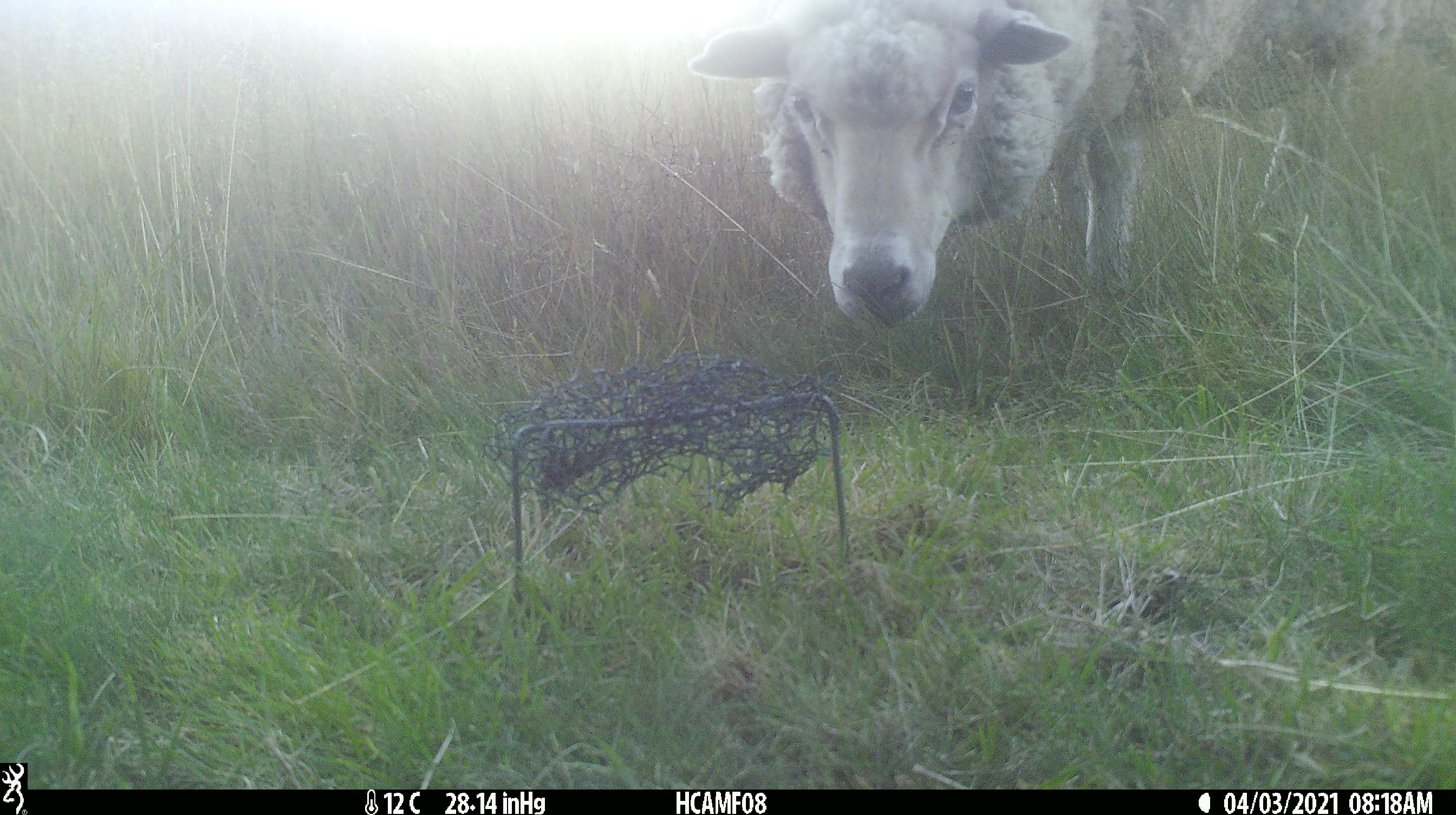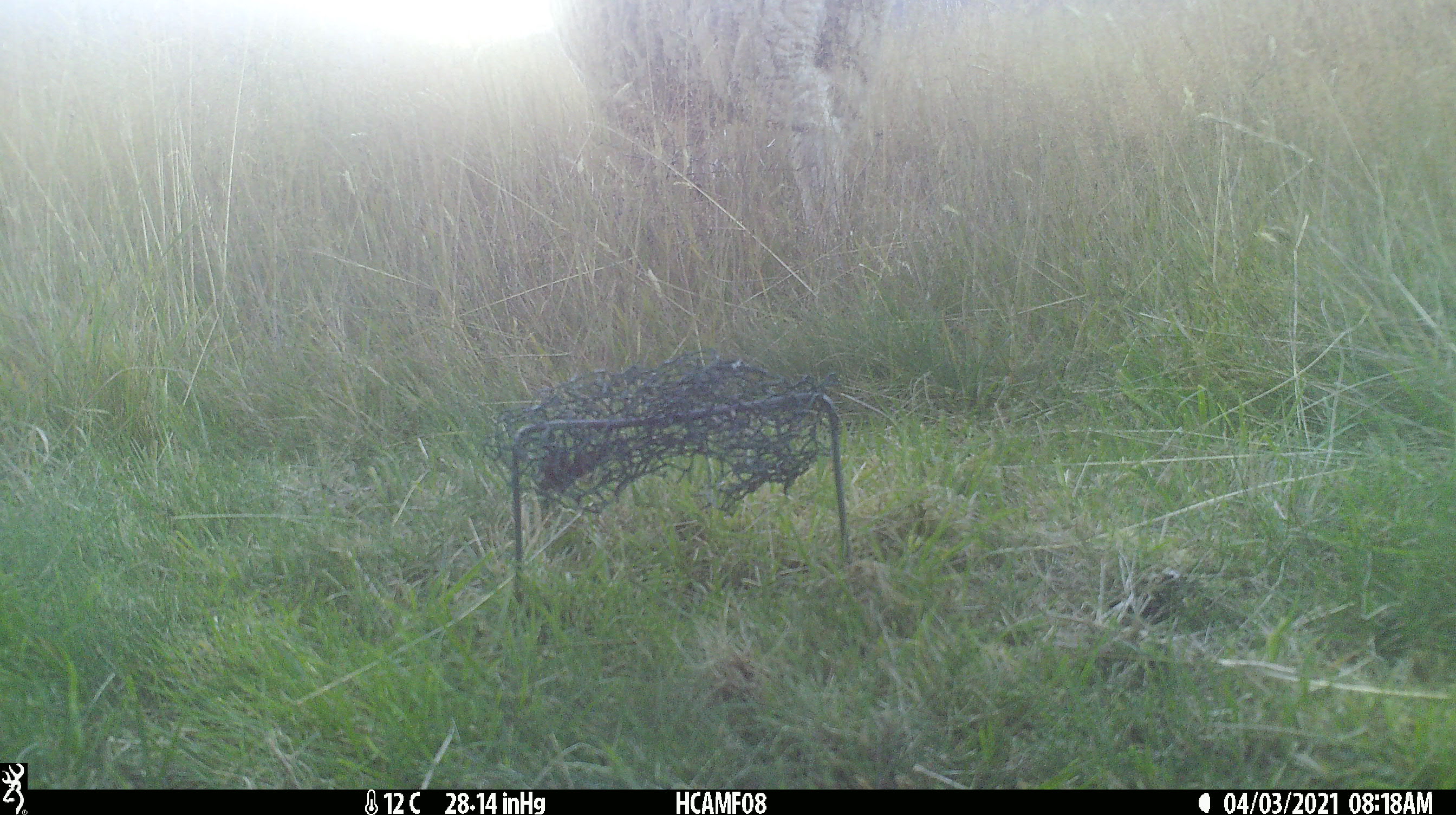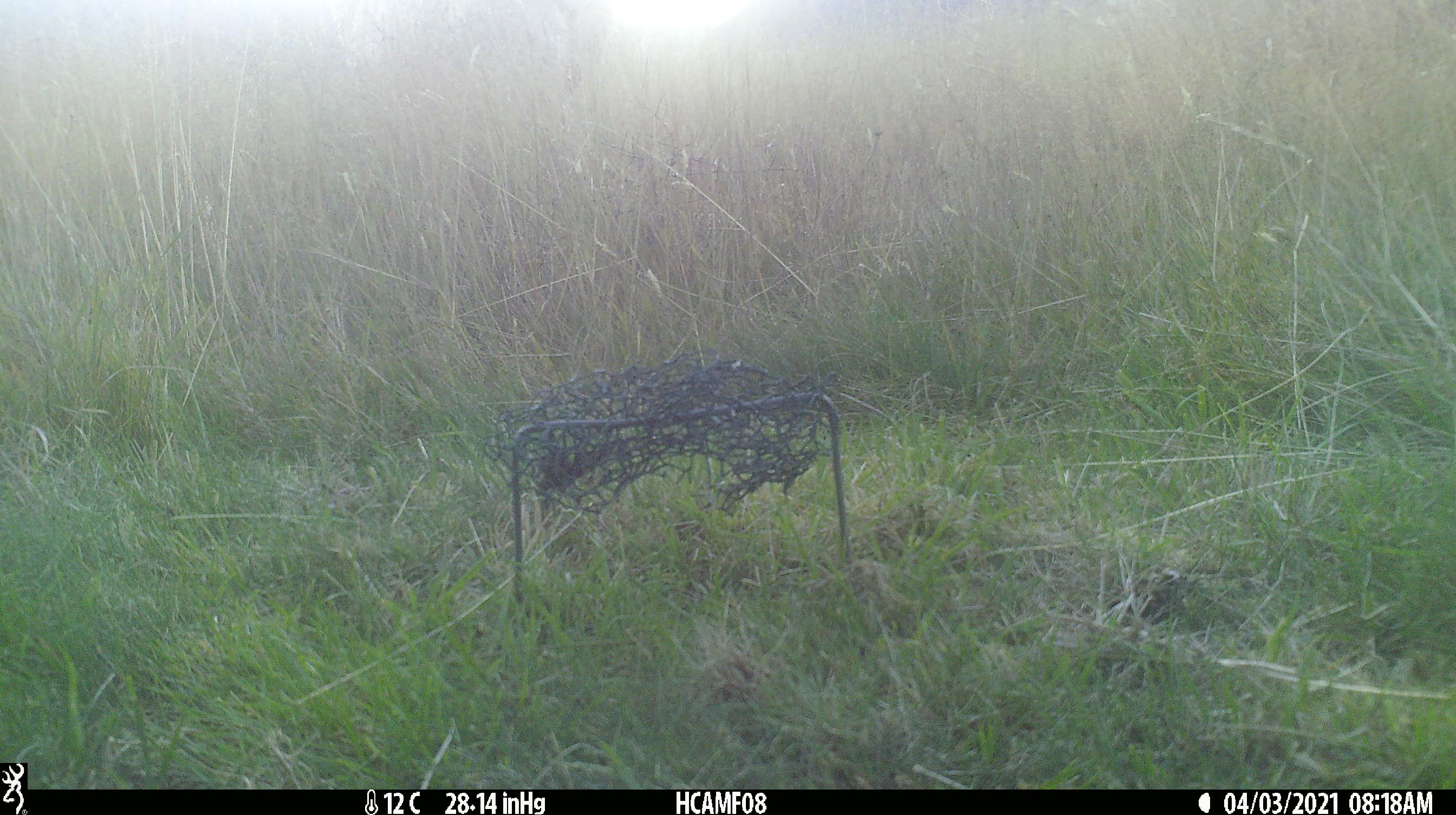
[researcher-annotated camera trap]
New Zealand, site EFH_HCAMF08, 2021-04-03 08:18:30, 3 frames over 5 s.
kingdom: Animalia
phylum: Chordata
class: Mammalia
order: Artiodactyla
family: Bovidae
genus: Ovis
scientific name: Ovis aries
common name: domestic sheep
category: sheep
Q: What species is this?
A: Sheep (domestic sheep) (Ovis aries).